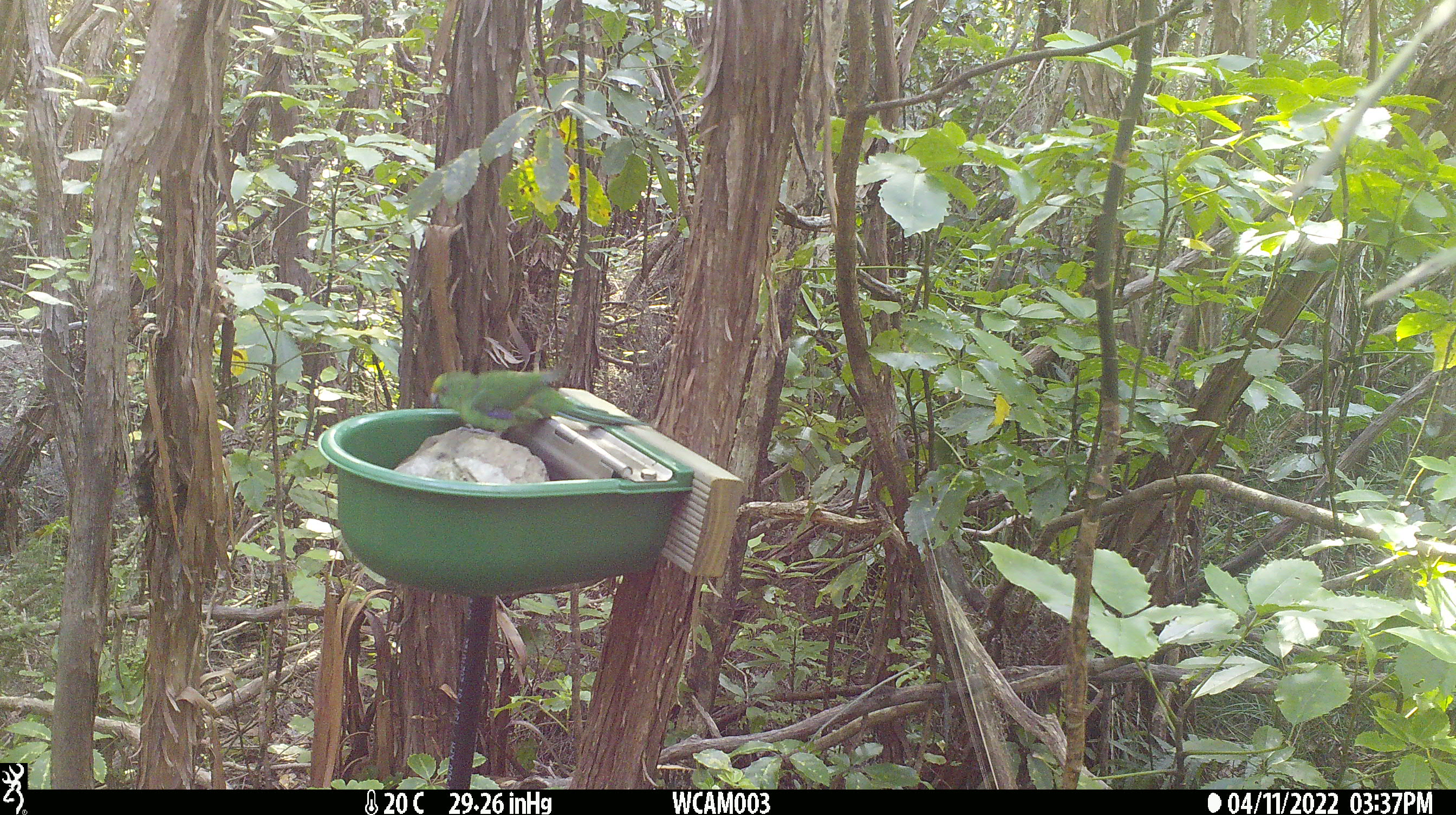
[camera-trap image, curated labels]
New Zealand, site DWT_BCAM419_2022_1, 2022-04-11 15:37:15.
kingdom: Animalia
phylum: Chordata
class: Aves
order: Psittaciformes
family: Psittaculidae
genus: Cyanoramphus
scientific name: Cyanoramphus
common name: parakeet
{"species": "parakeet (Cyanoramphus)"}